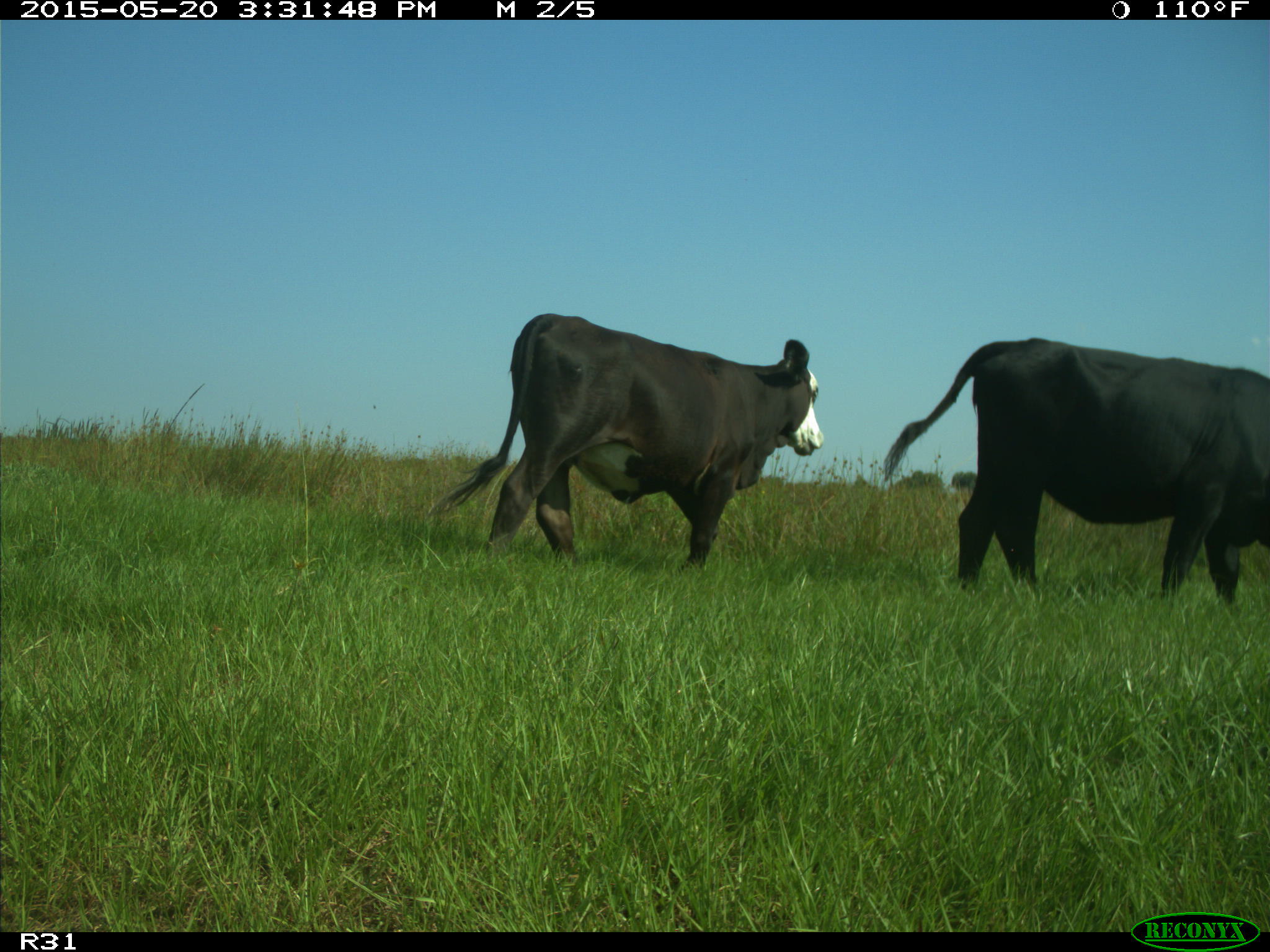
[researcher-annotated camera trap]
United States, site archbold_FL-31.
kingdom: Animalia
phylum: Chordata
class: Mammalia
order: Artiodactyla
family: Bovidae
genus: Bos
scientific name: Bos taurus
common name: domestic cow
Bos taurus (domestic cow).